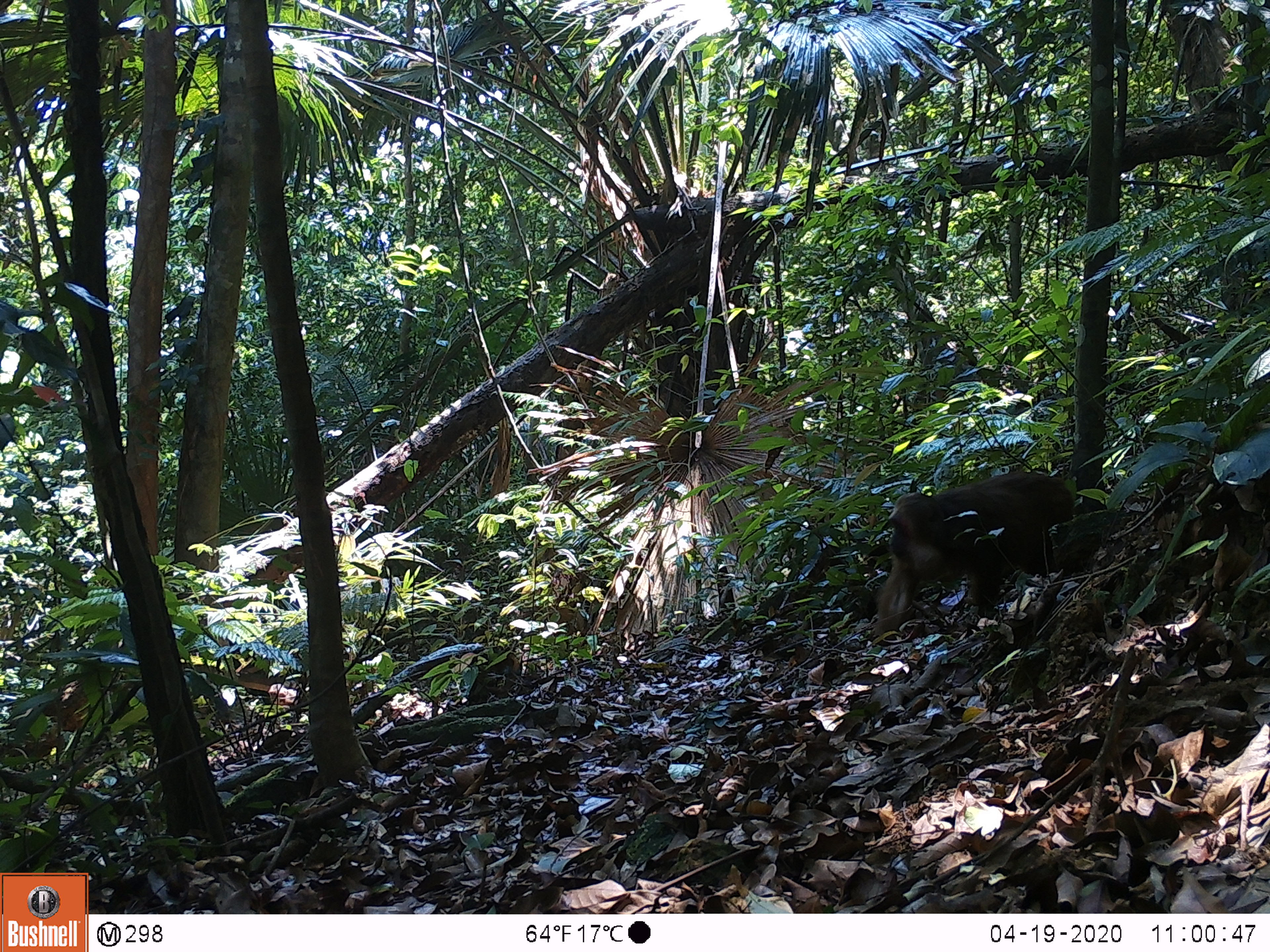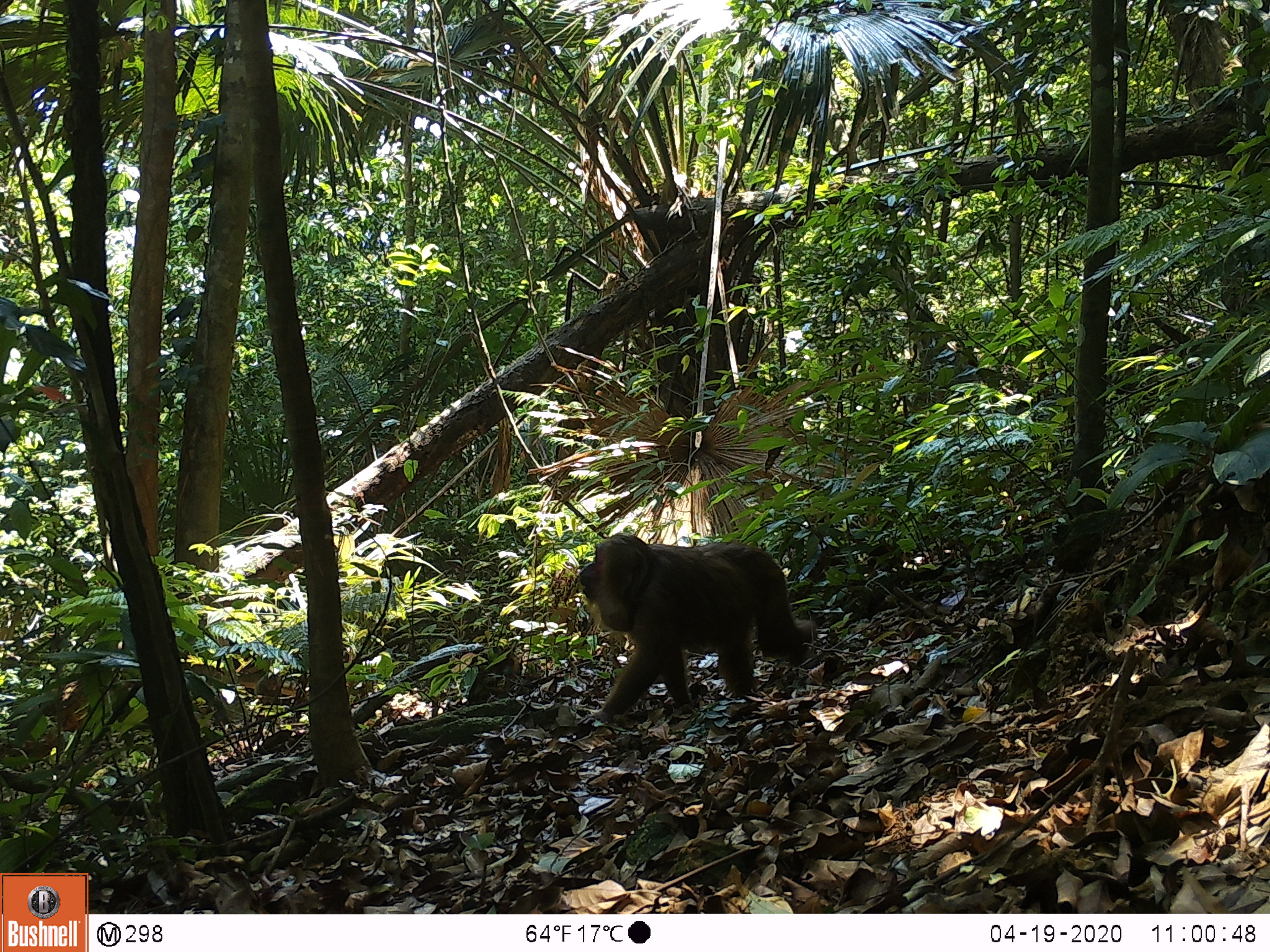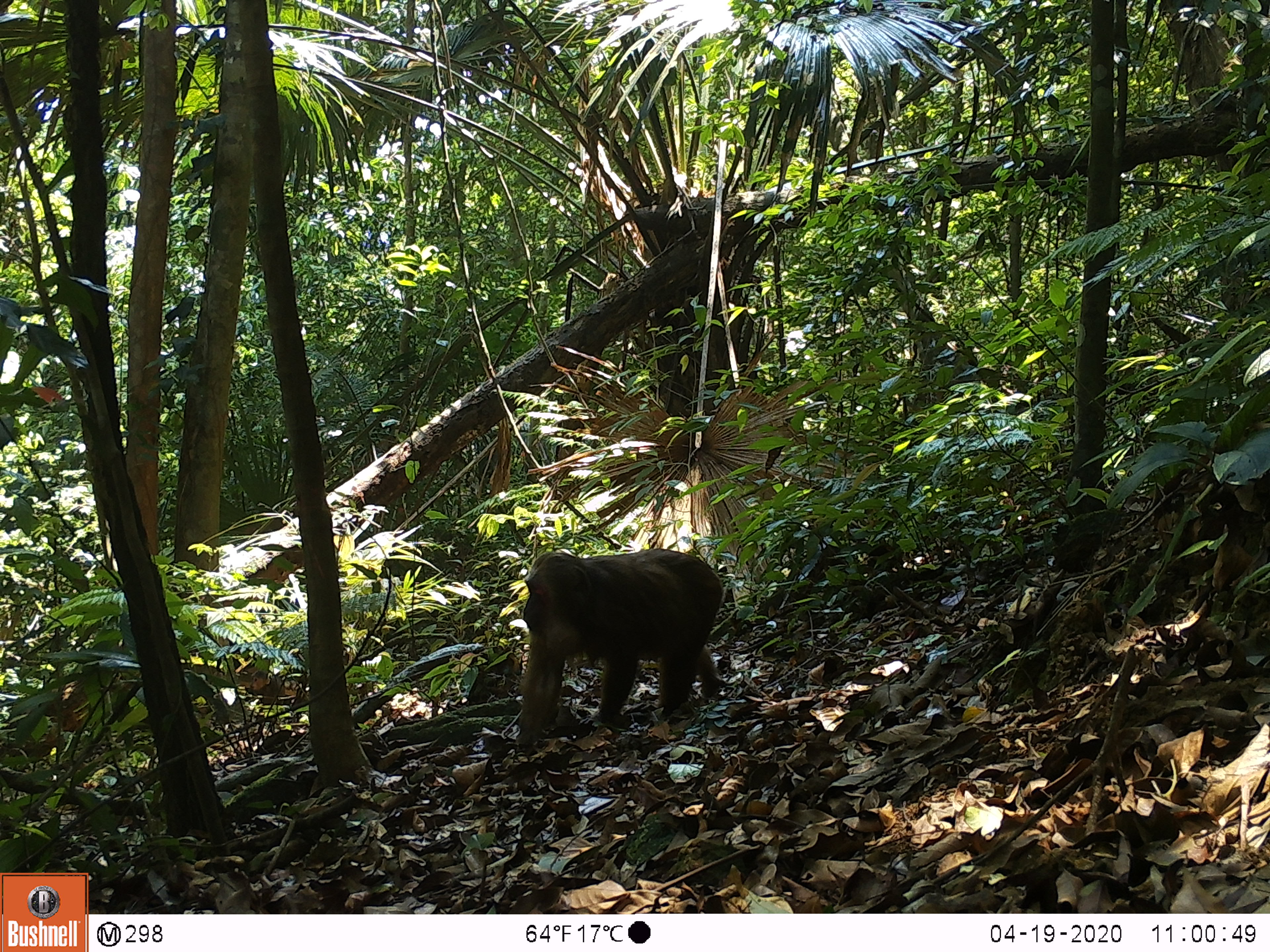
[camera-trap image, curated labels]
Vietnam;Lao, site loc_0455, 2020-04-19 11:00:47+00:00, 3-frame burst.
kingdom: Animalia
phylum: Chordata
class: Mammalia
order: Primates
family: Cercopithecidae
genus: Macaca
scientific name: Macaca arctoides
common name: stump-tailed macaque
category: stump tailed macaque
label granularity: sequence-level